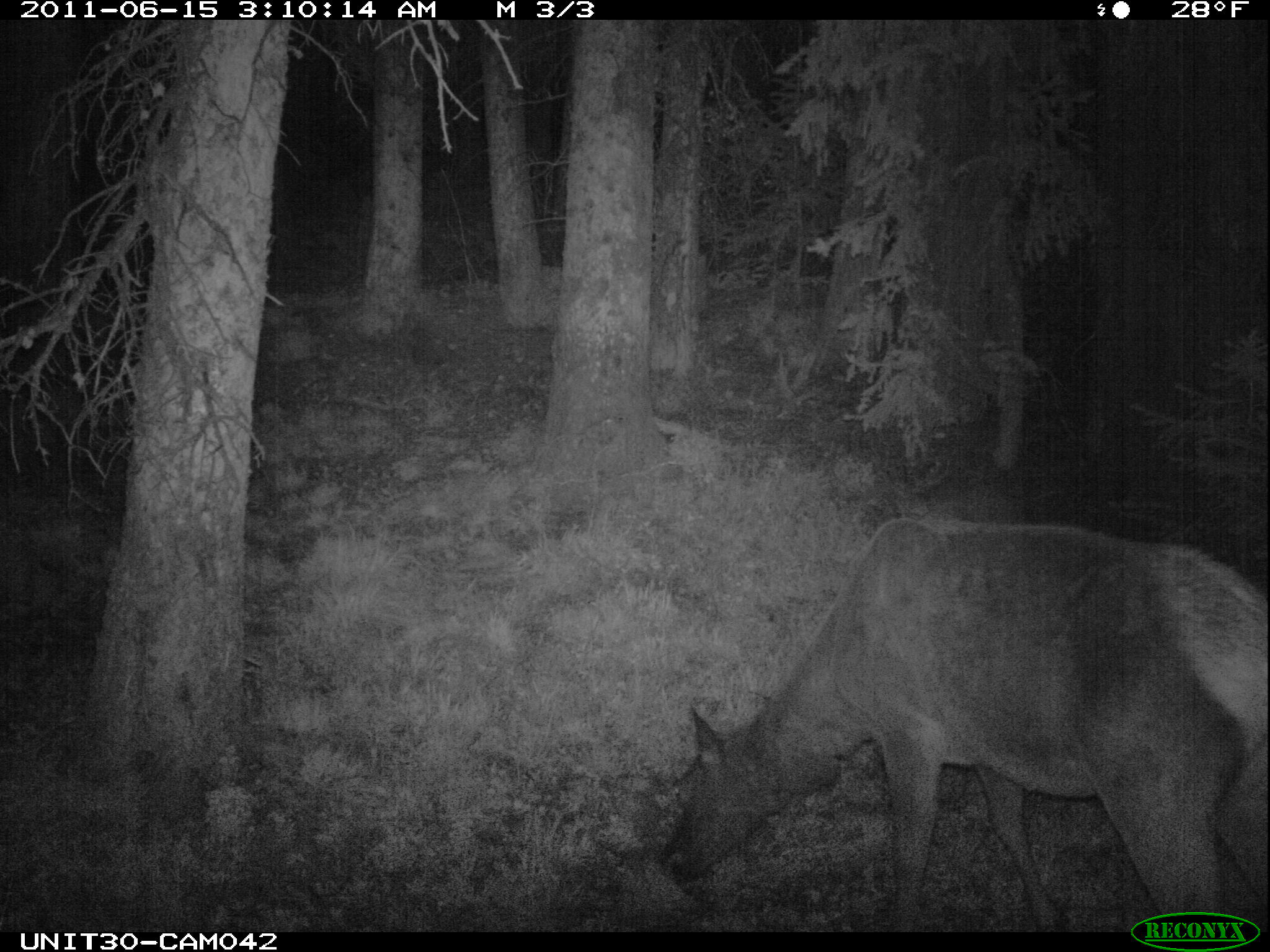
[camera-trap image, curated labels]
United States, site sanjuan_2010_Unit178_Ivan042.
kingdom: Animalia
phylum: Chordata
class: Mammalia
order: Artiodactyla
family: Cervidae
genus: Cervus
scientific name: Cervus elaphus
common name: red deer